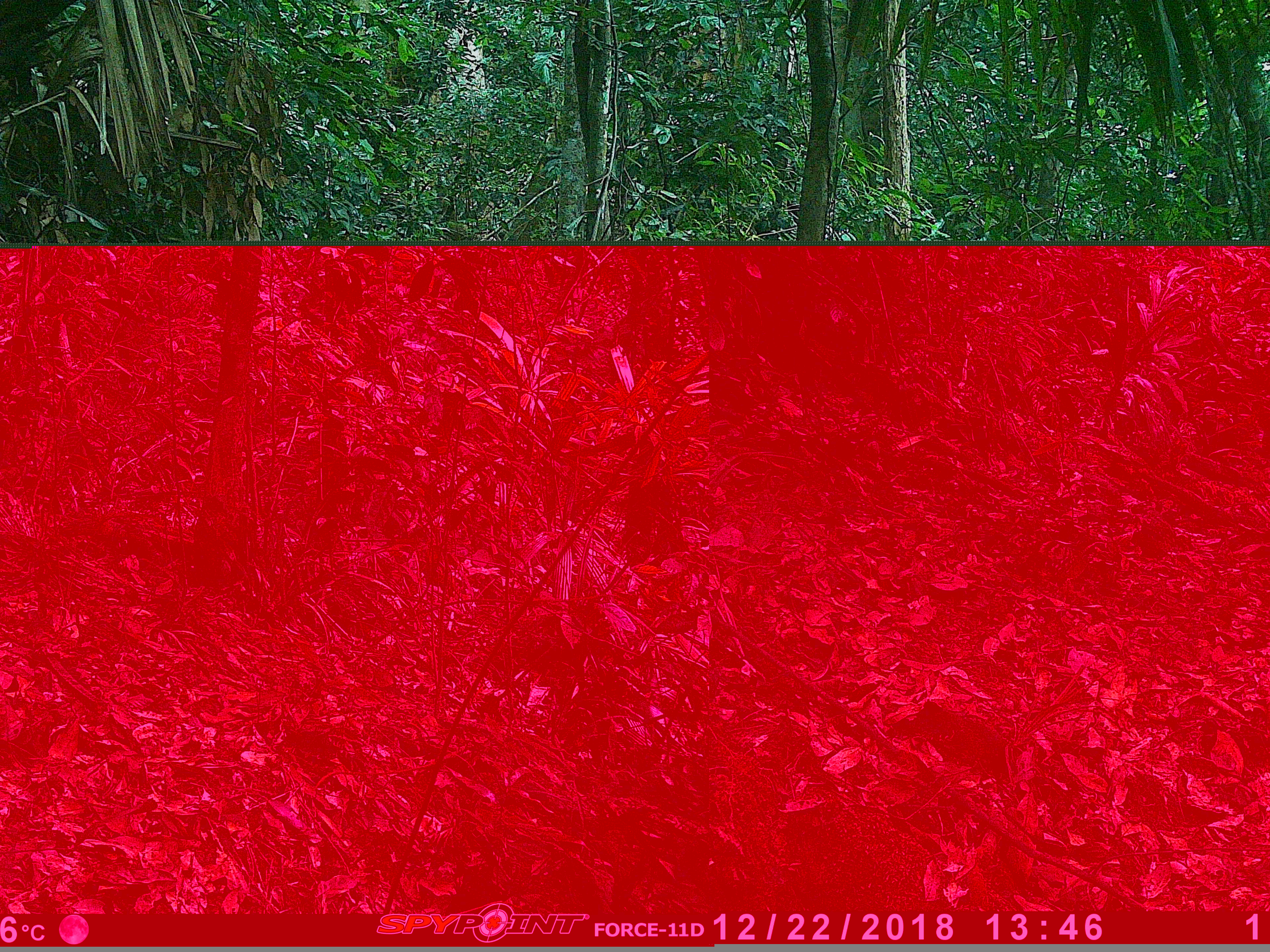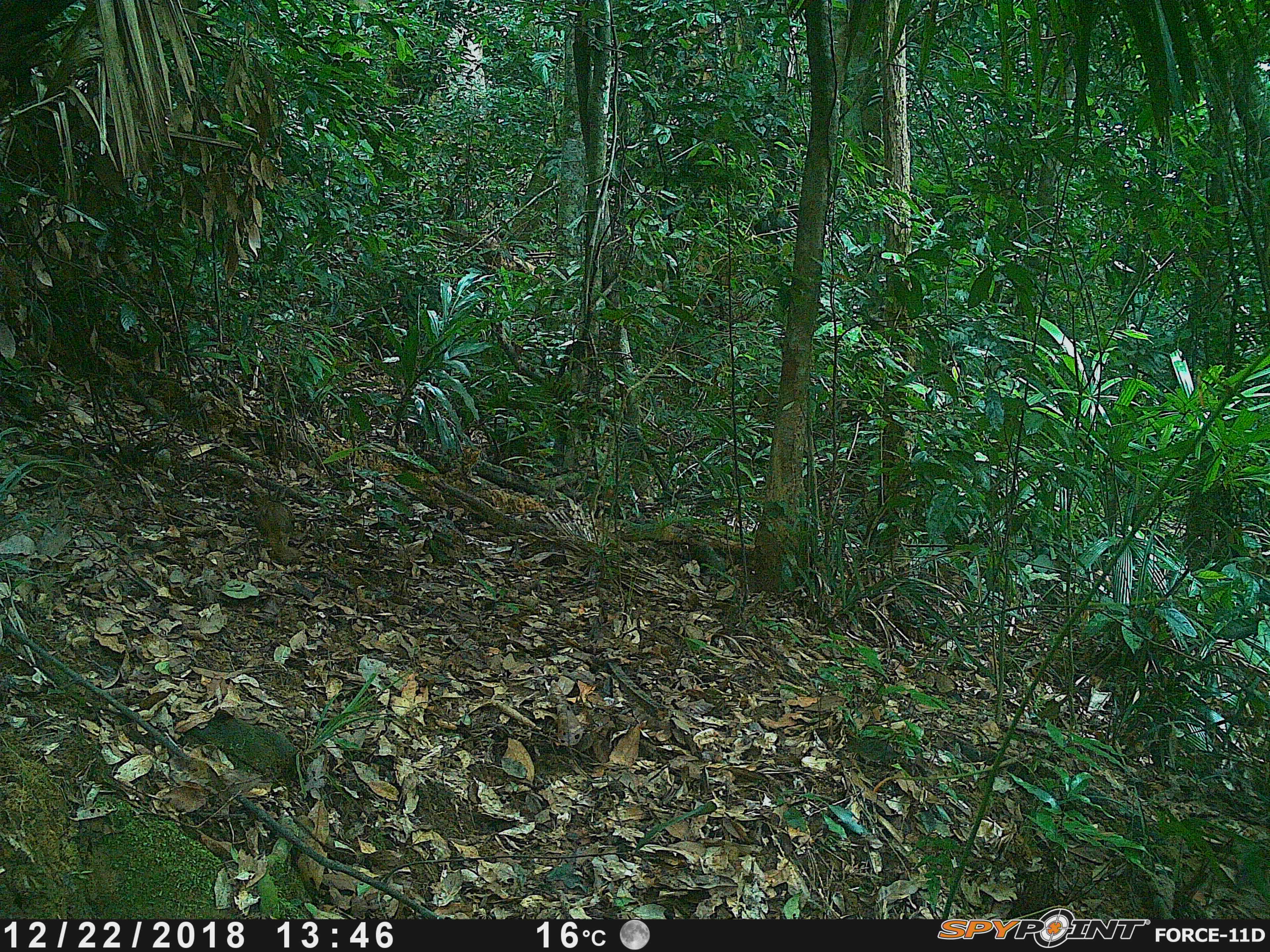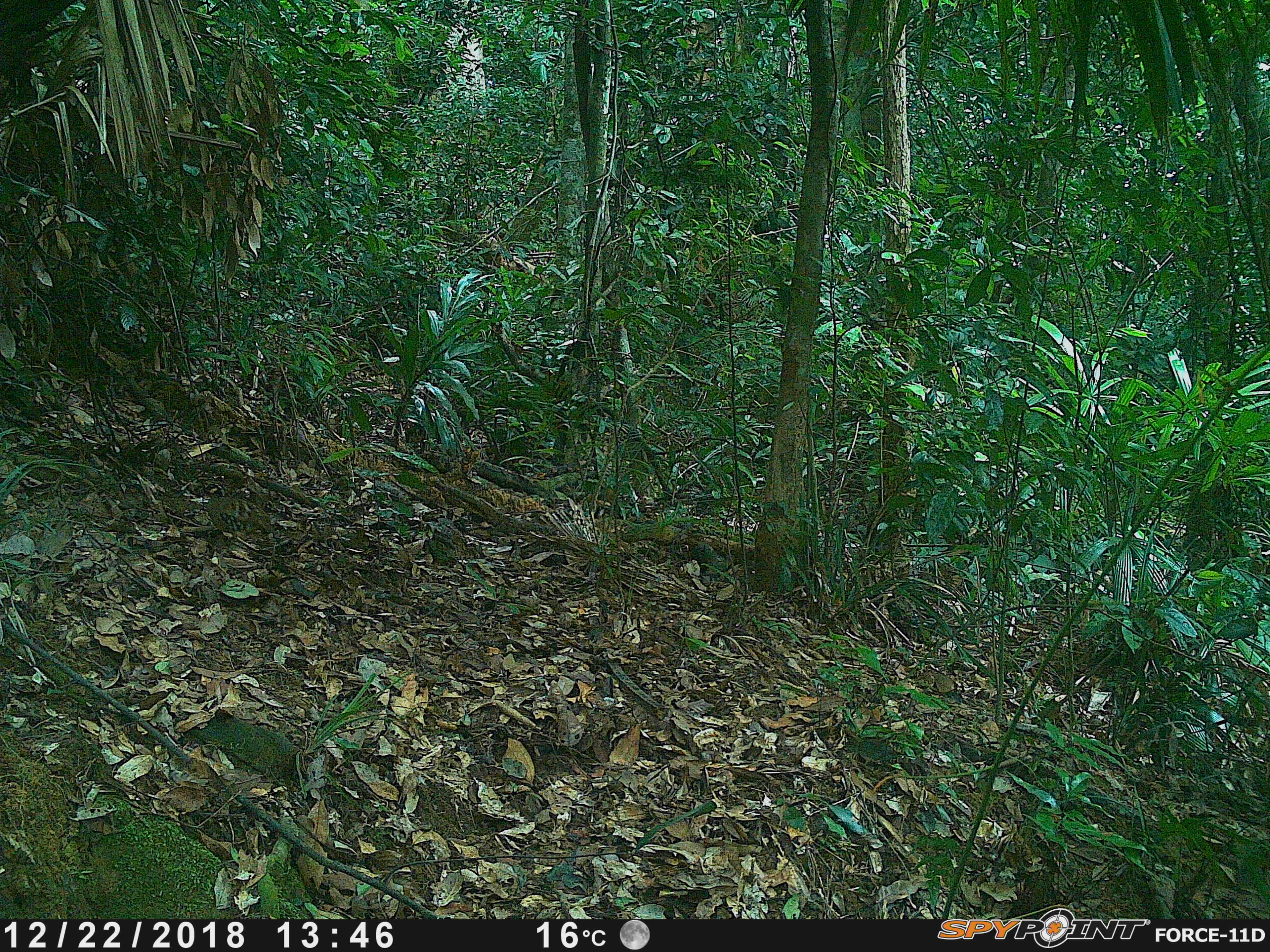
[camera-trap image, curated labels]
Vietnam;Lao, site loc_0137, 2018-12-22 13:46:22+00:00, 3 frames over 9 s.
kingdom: Animalia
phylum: Chordata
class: Aves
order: Galliformes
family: Phasianidae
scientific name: Phasianidae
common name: partridge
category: unidentified partridge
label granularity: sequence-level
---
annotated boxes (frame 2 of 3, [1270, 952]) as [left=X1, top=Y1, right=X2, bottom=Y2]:
unidentified partridge: [left=253, top=496, right=293, bottom=561]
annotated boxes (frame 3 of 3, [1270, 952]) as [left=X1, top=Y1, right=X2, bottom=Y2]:
unidentified partridge: [left=200, top=482, right=272, bottom=540]